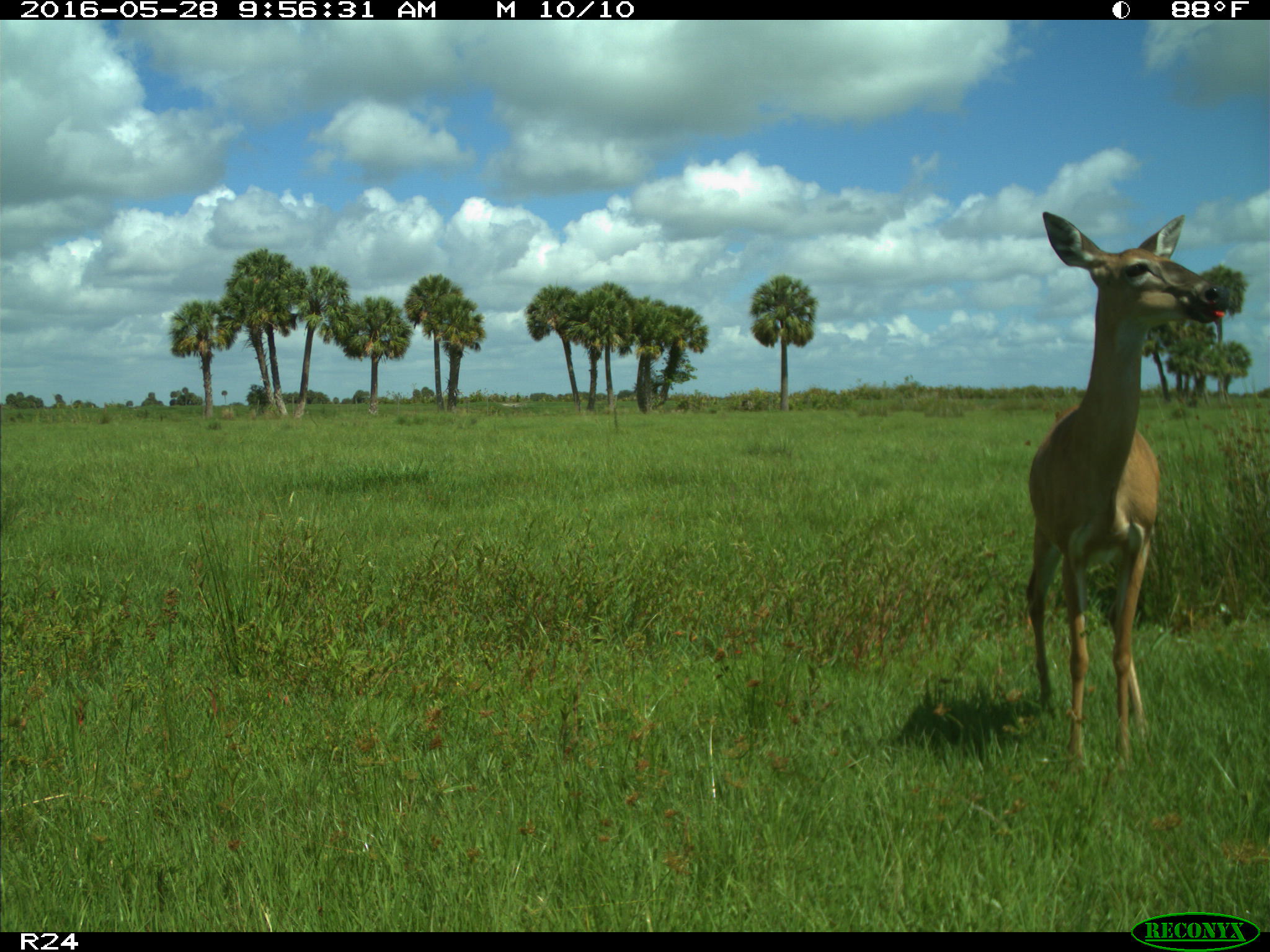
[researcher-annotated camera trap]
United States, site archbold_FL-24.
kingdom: Animalia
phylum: Chordata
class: Mammalia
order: Artiodactyla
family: Cervidae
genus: Odocoileus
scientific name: Odocoileus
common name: deer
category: unidentified deer